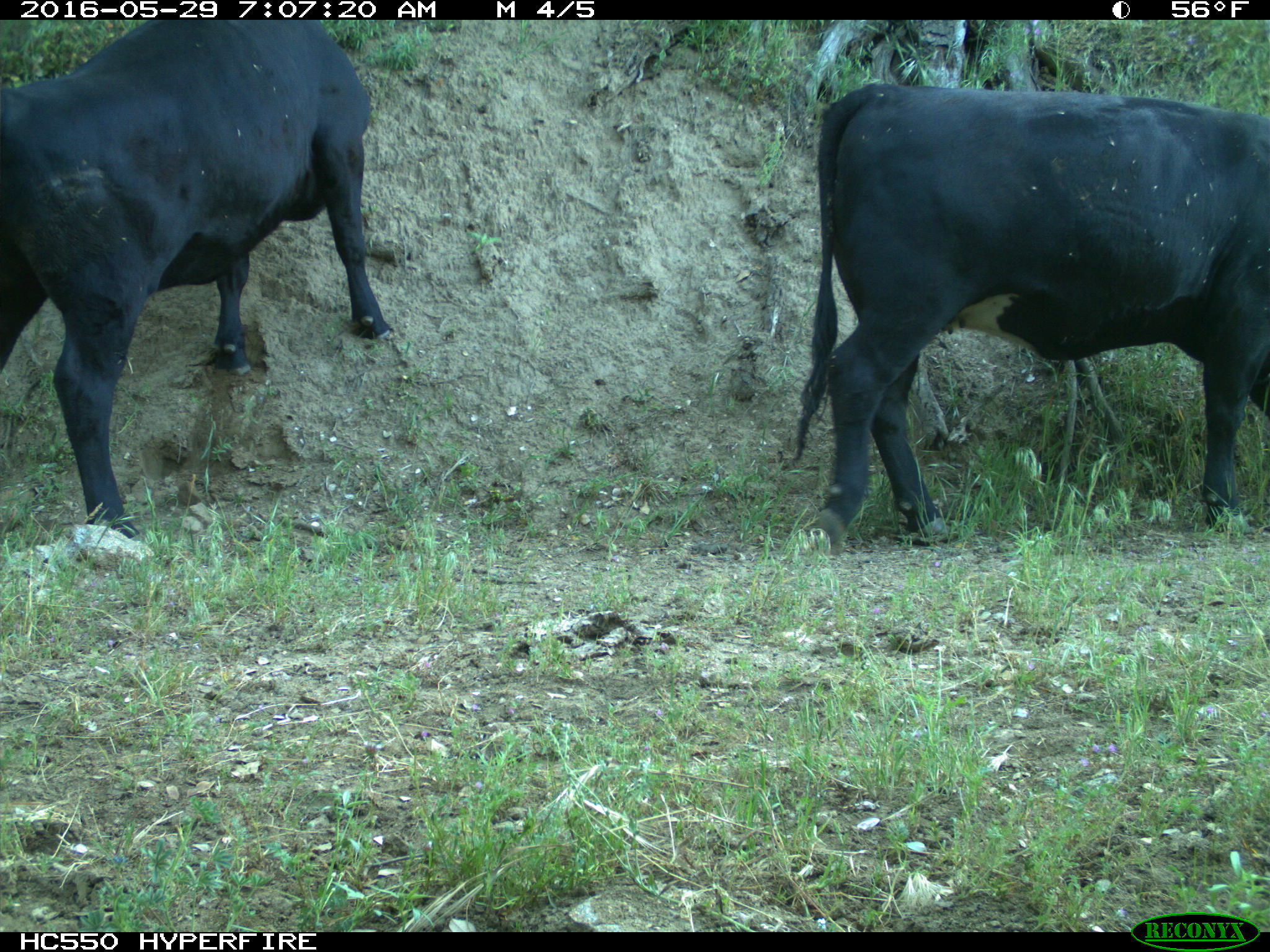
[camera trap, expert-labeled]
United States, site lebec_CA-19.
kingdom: Animalia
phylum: Chordata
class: Mammalia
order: Artiodactyla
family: Bovidae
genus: Bos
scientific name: Bos taurus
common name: domestic cow